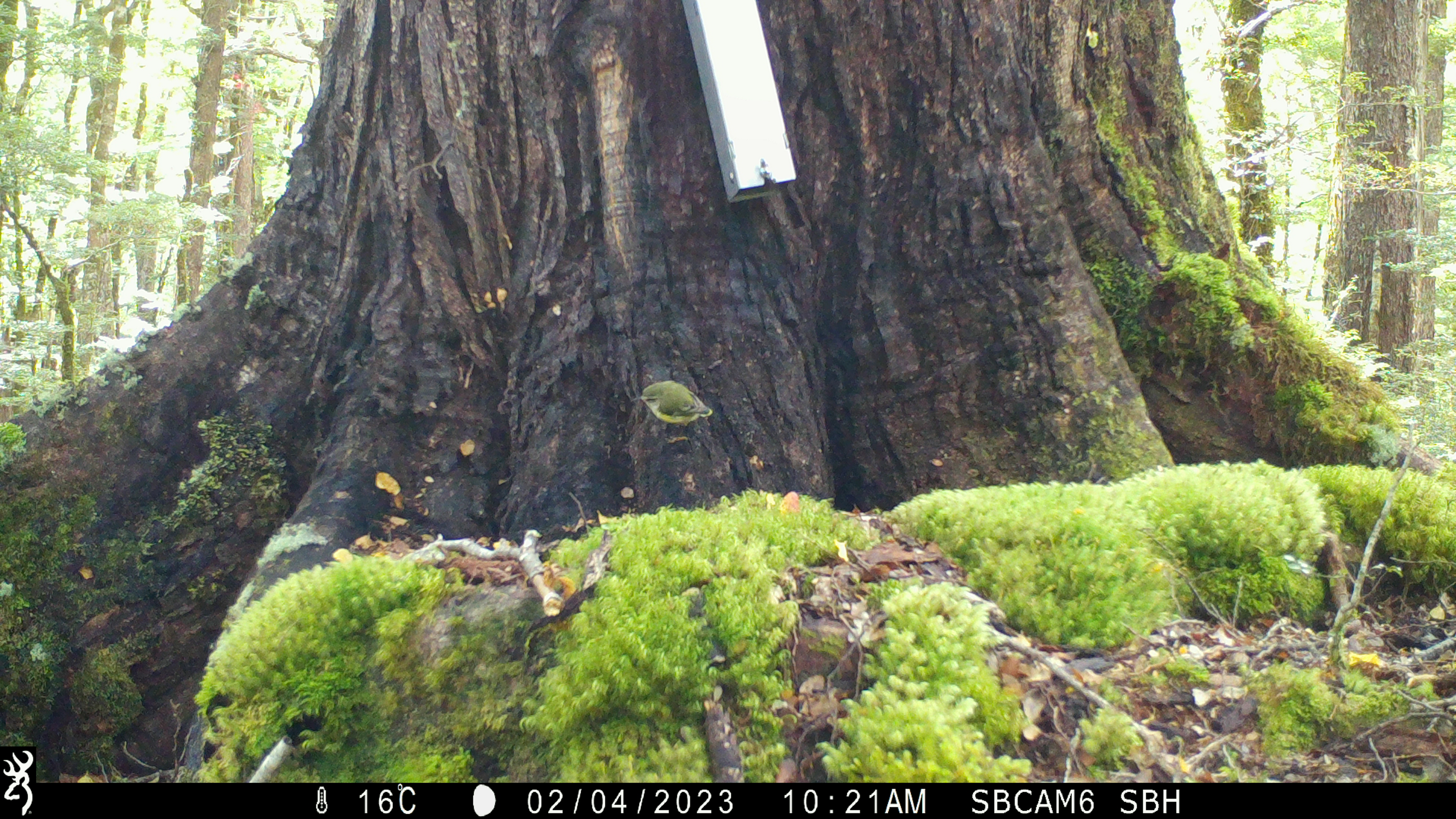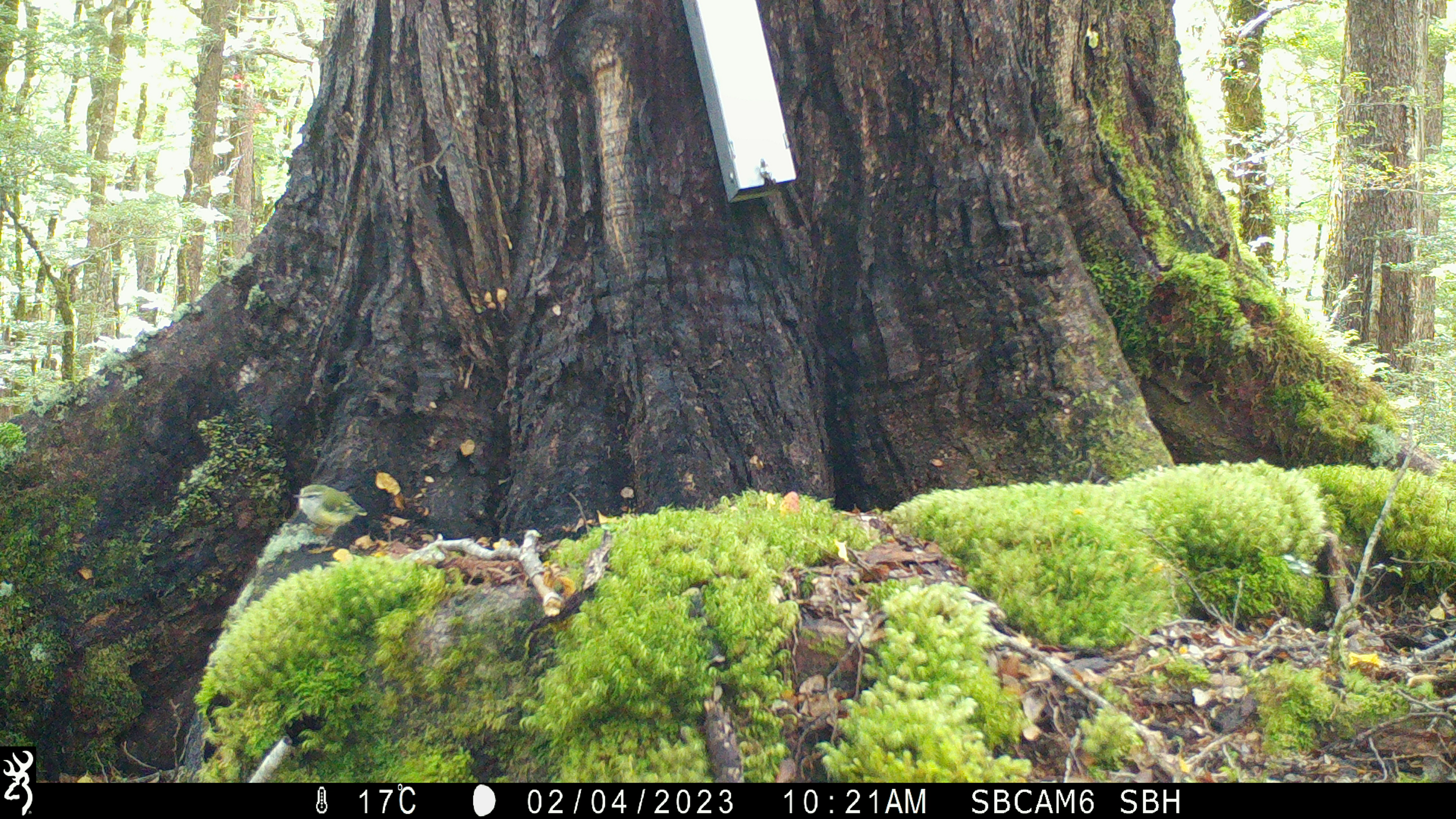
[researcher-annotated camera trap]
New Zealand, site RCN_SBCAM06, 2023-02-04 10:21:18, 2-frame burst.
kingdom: Animalia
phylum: Chordata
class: Aves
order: Passeriformes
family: Acanthisittidae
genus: Acanthisitta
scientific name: Acanthisitta chloris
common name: rifleman